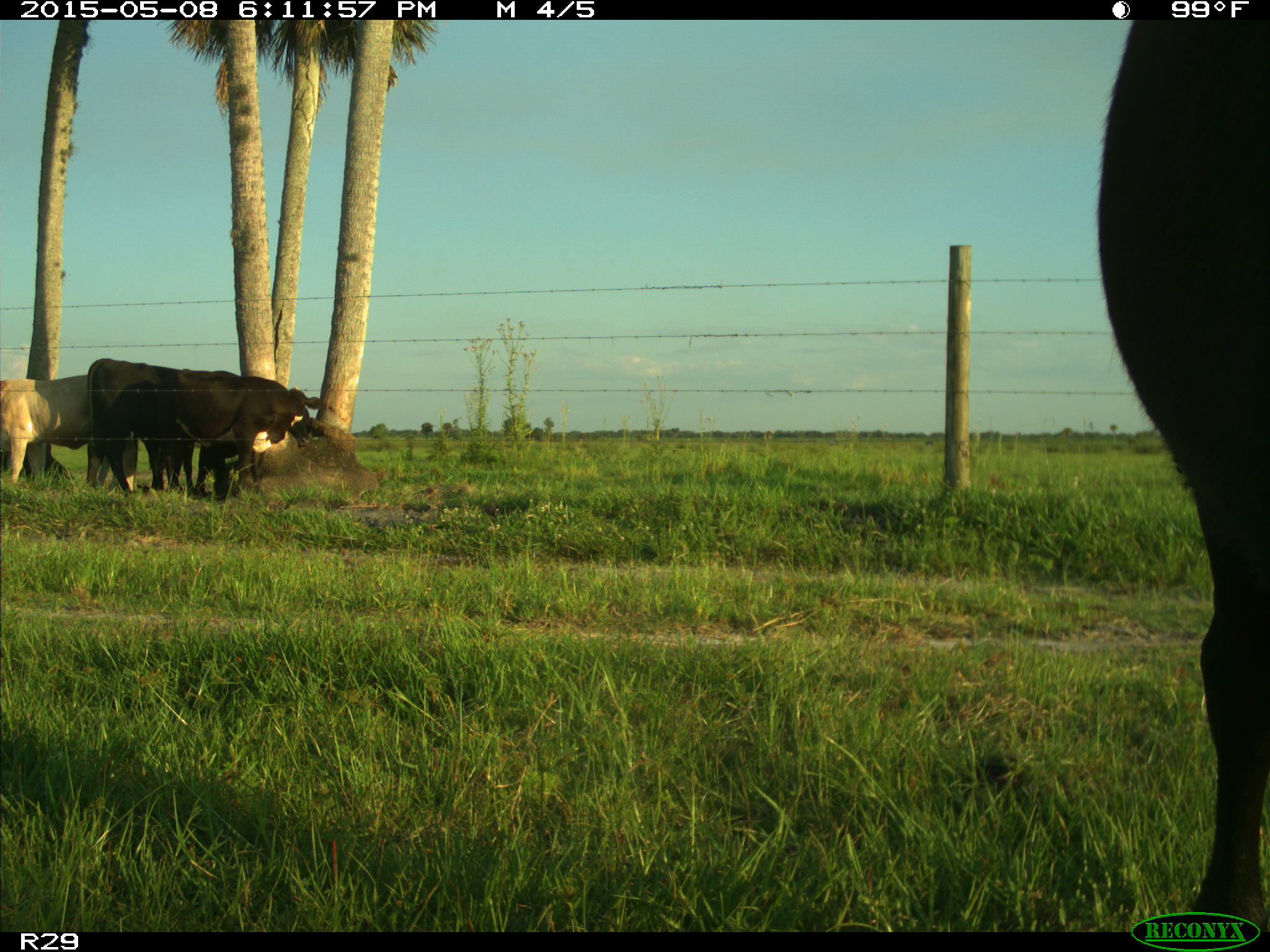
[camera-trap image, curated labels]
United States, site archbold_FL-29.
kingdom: Animalia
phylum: Chordata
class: Mammalia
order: Artiodactyla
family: Bovidae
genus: Bos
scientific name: Bos taurus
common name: domestic cow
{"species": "Bos taurus (domestic cow)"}